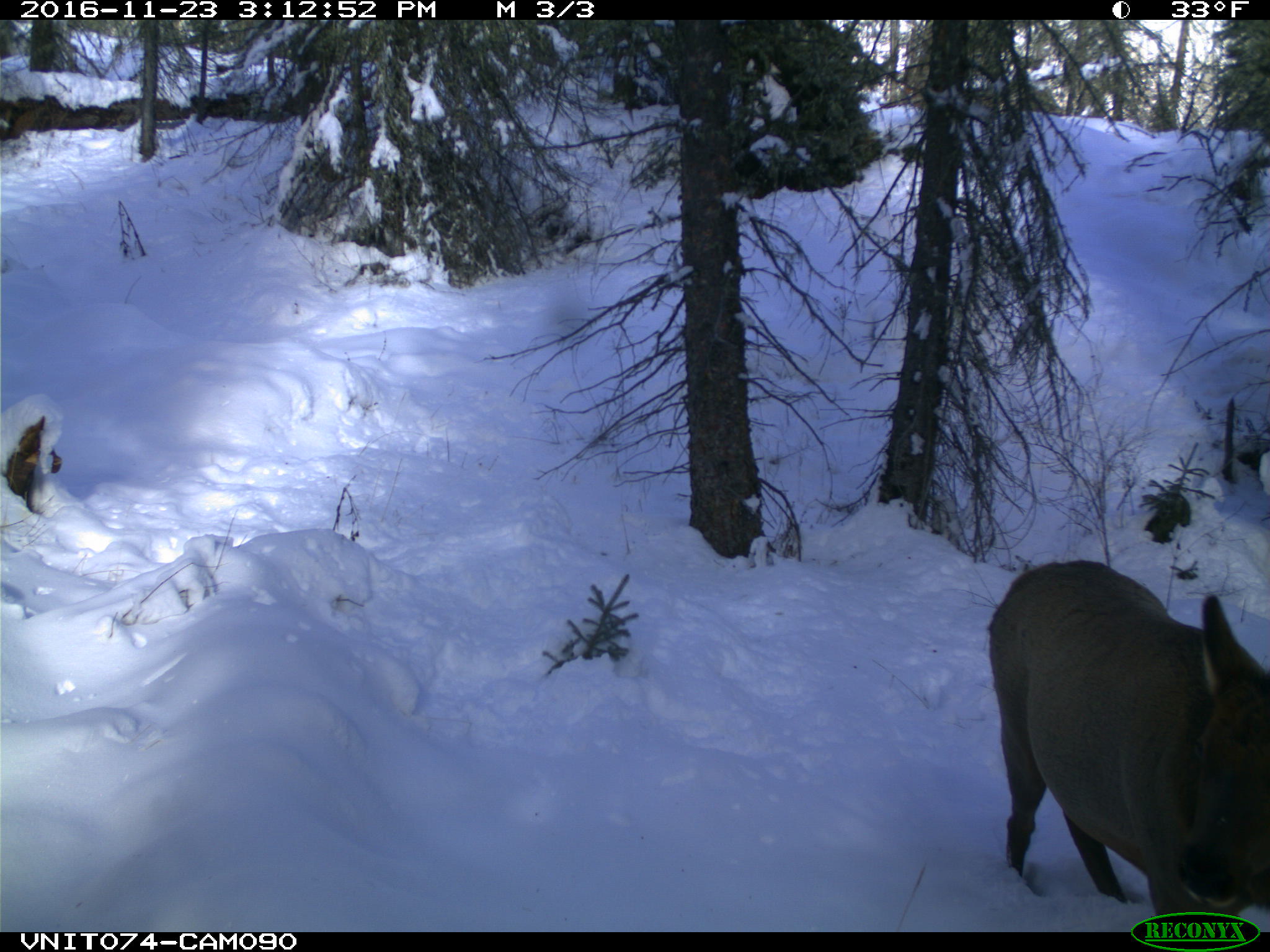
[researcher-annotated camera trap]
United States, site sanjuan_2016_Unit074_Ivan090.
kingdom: Animalia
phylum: Chordata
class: Mammalia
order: Artiodactyla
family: Cervidae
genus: Cervus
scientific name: Cervus elaphus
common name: red deer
Cervus elaphus (red deer).